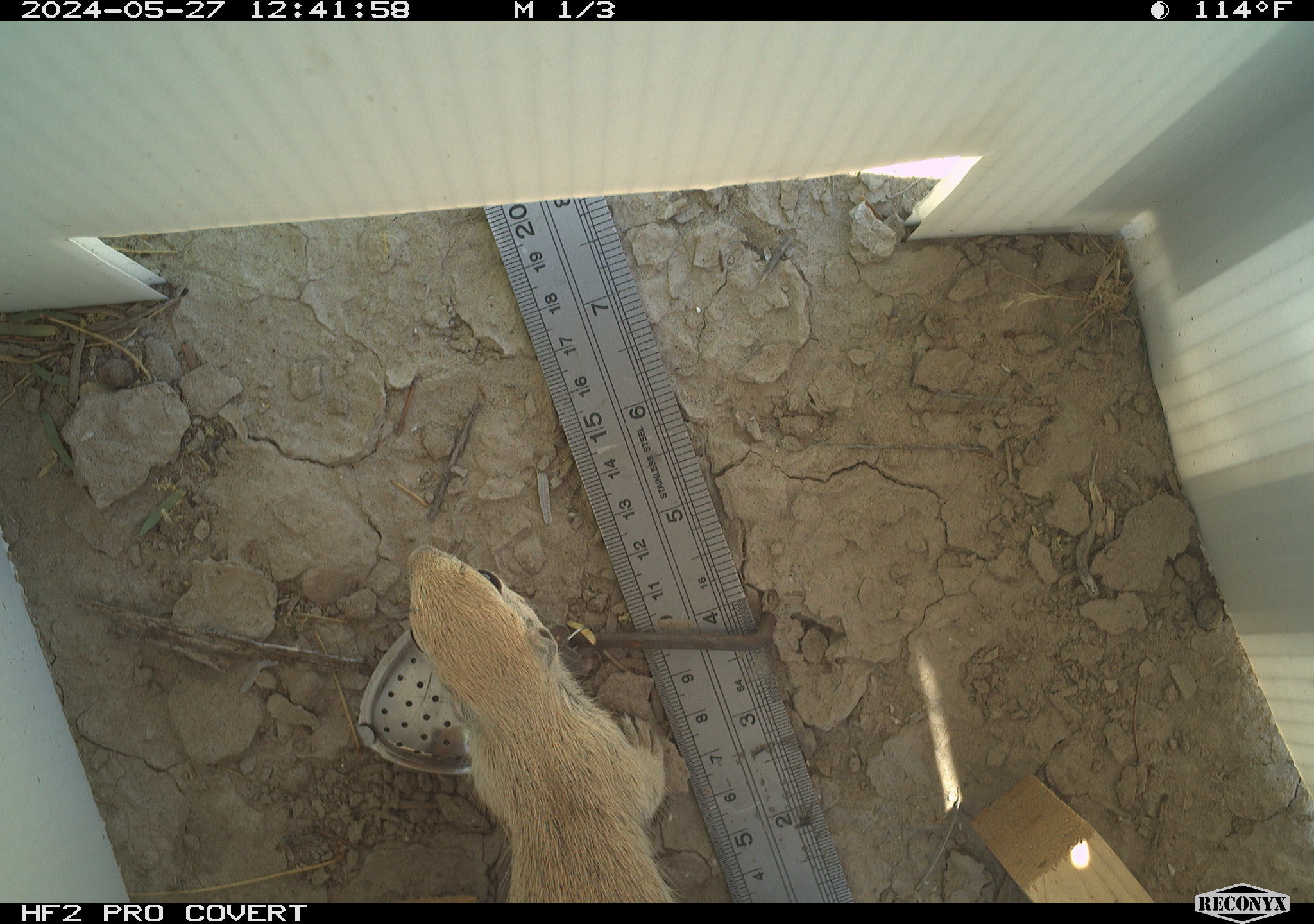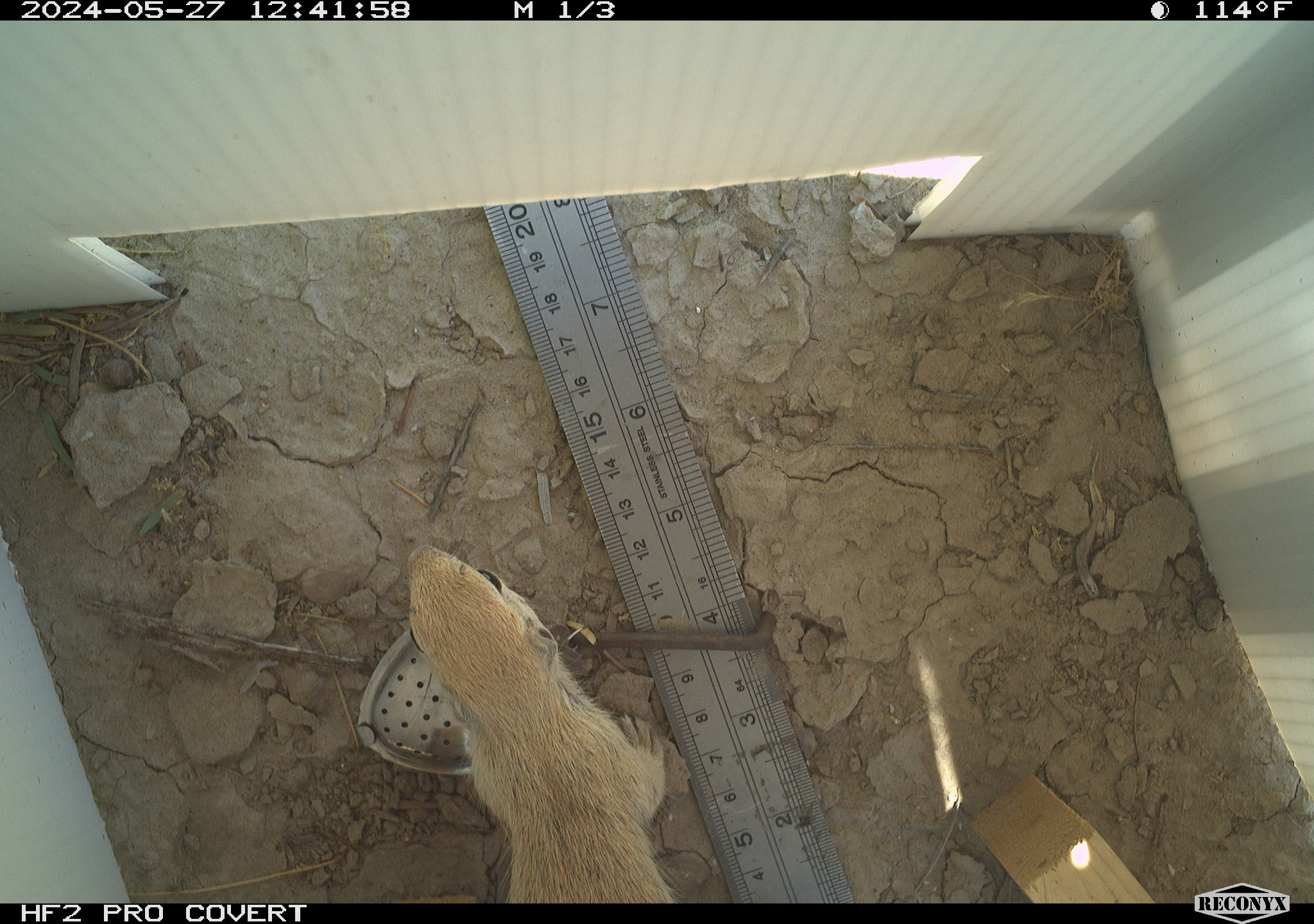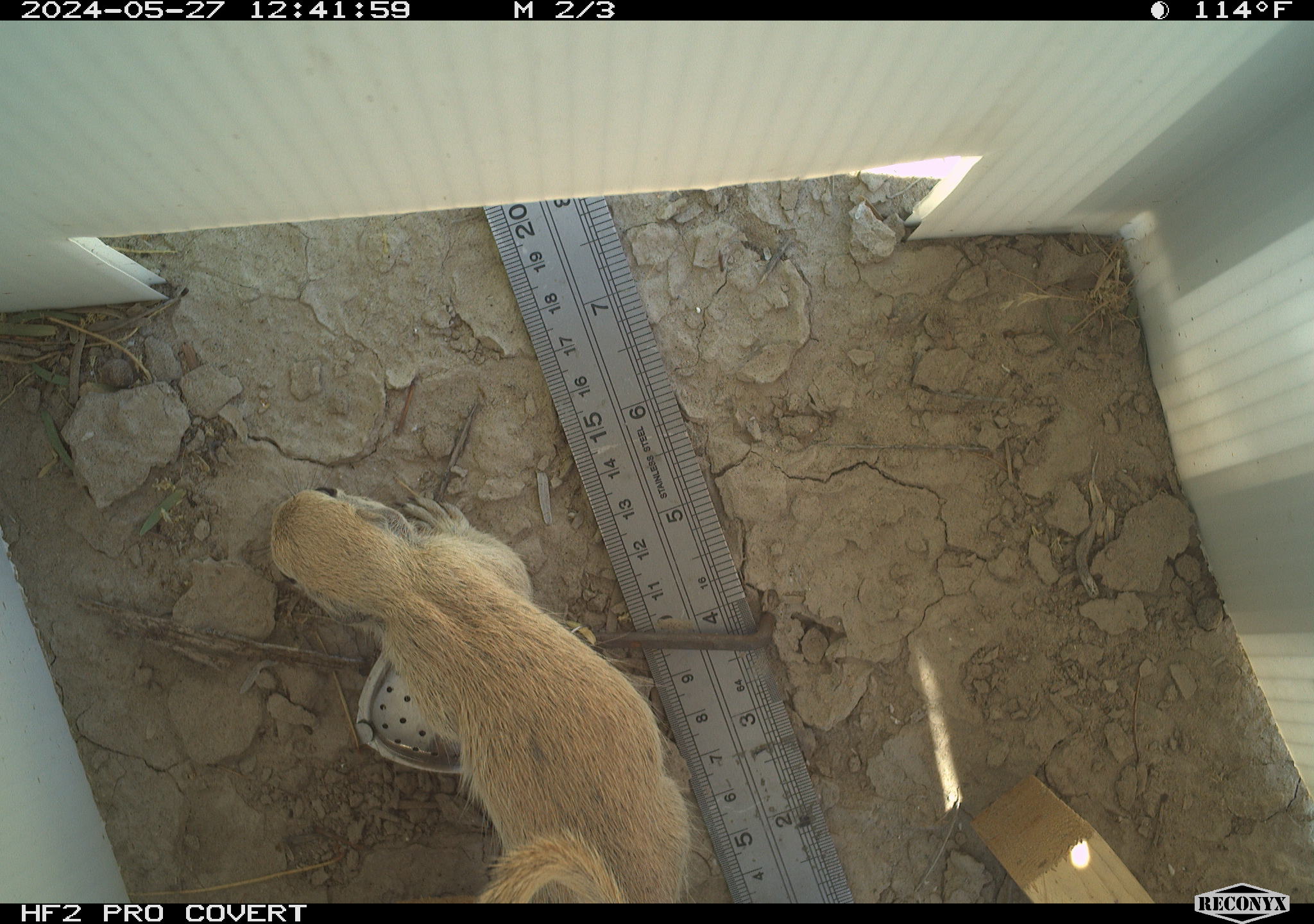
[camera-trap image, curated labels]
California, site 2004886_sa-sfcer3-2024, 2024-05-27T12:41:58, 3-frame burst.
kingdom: Animalia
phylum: Chordata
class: Mammalia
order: Rodentia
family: Sciuridae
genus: Xerospermophilus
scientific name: Xerospermophilus tereticaudus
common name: round-tailed ground squirrel